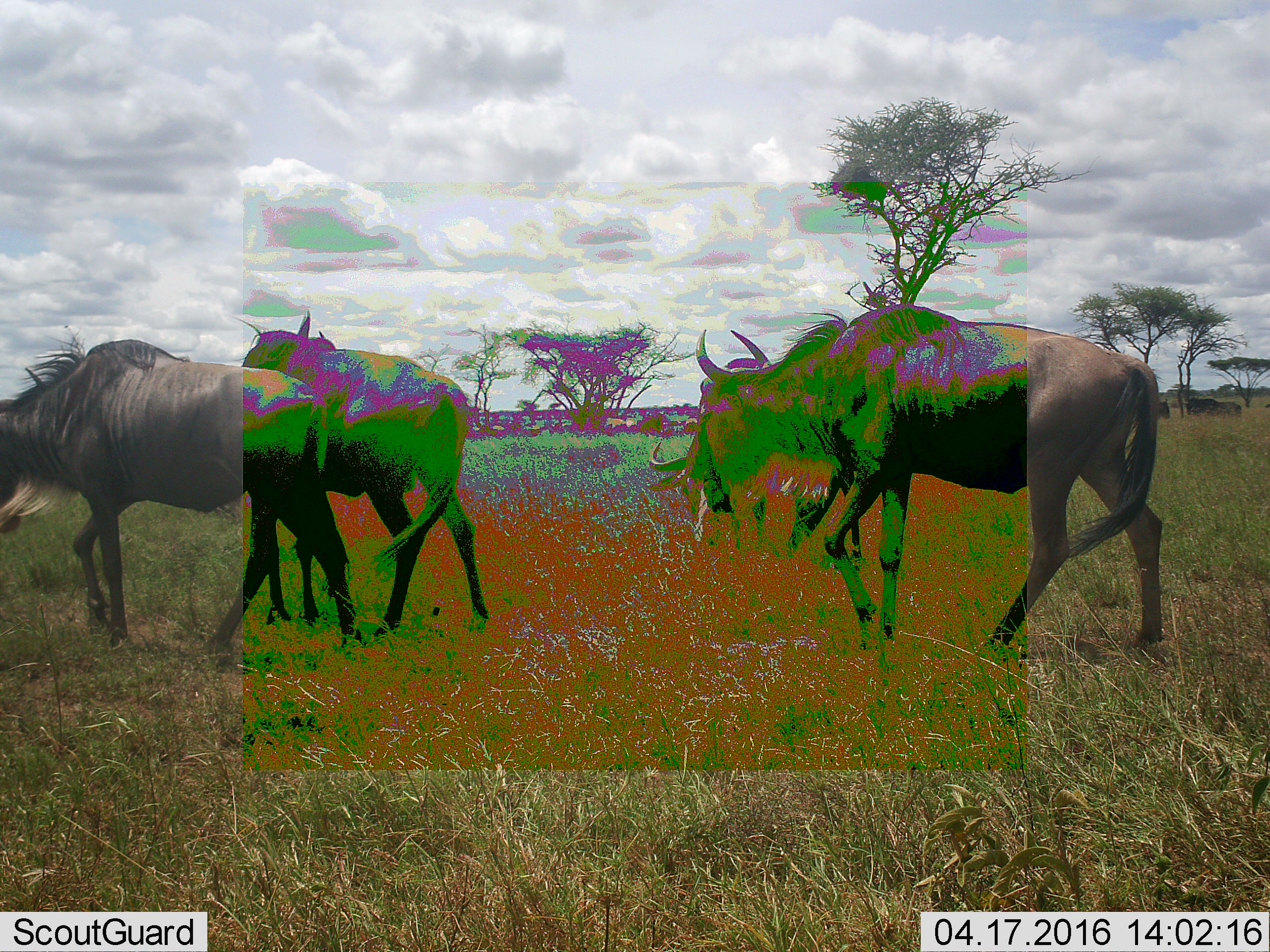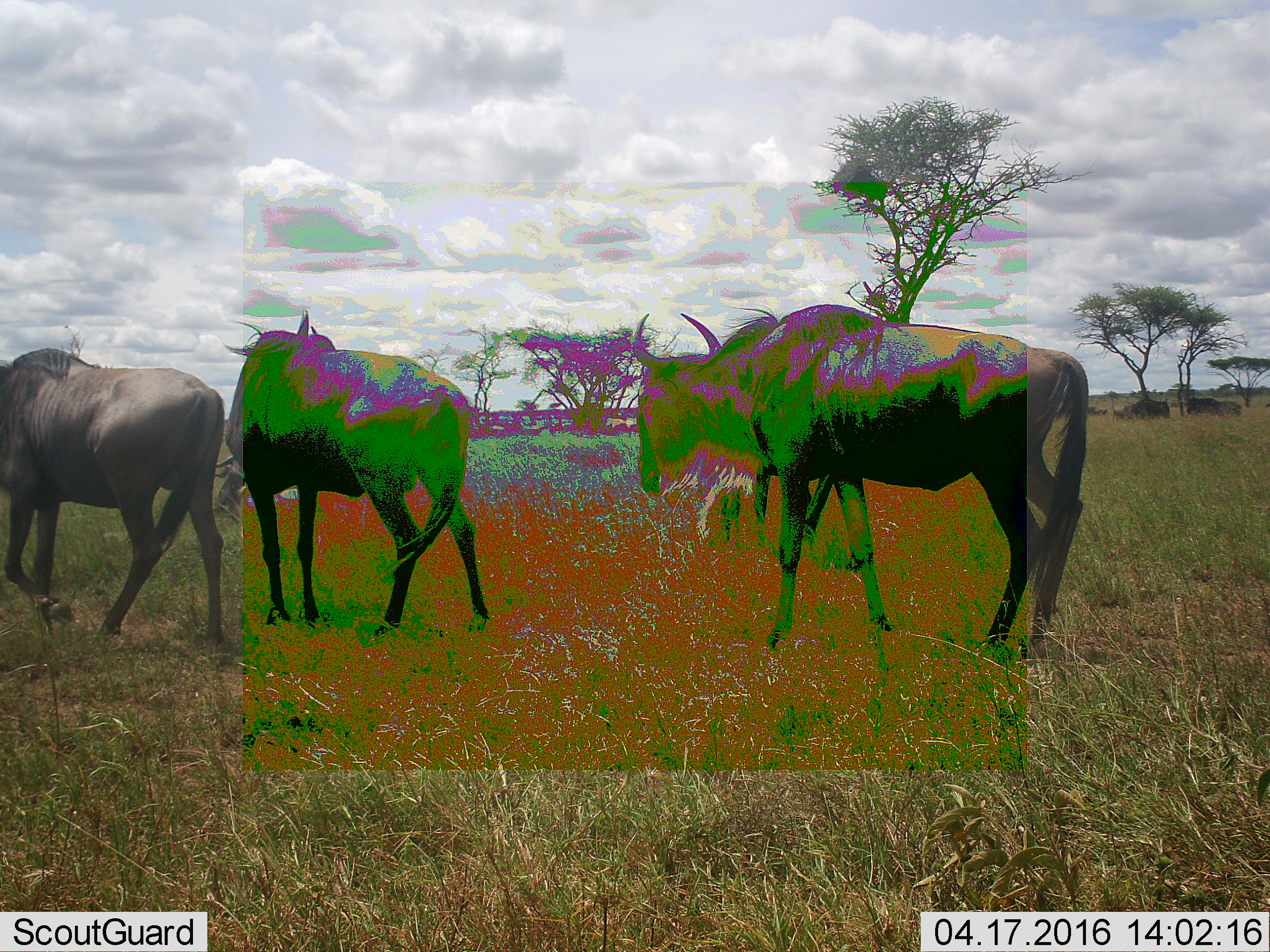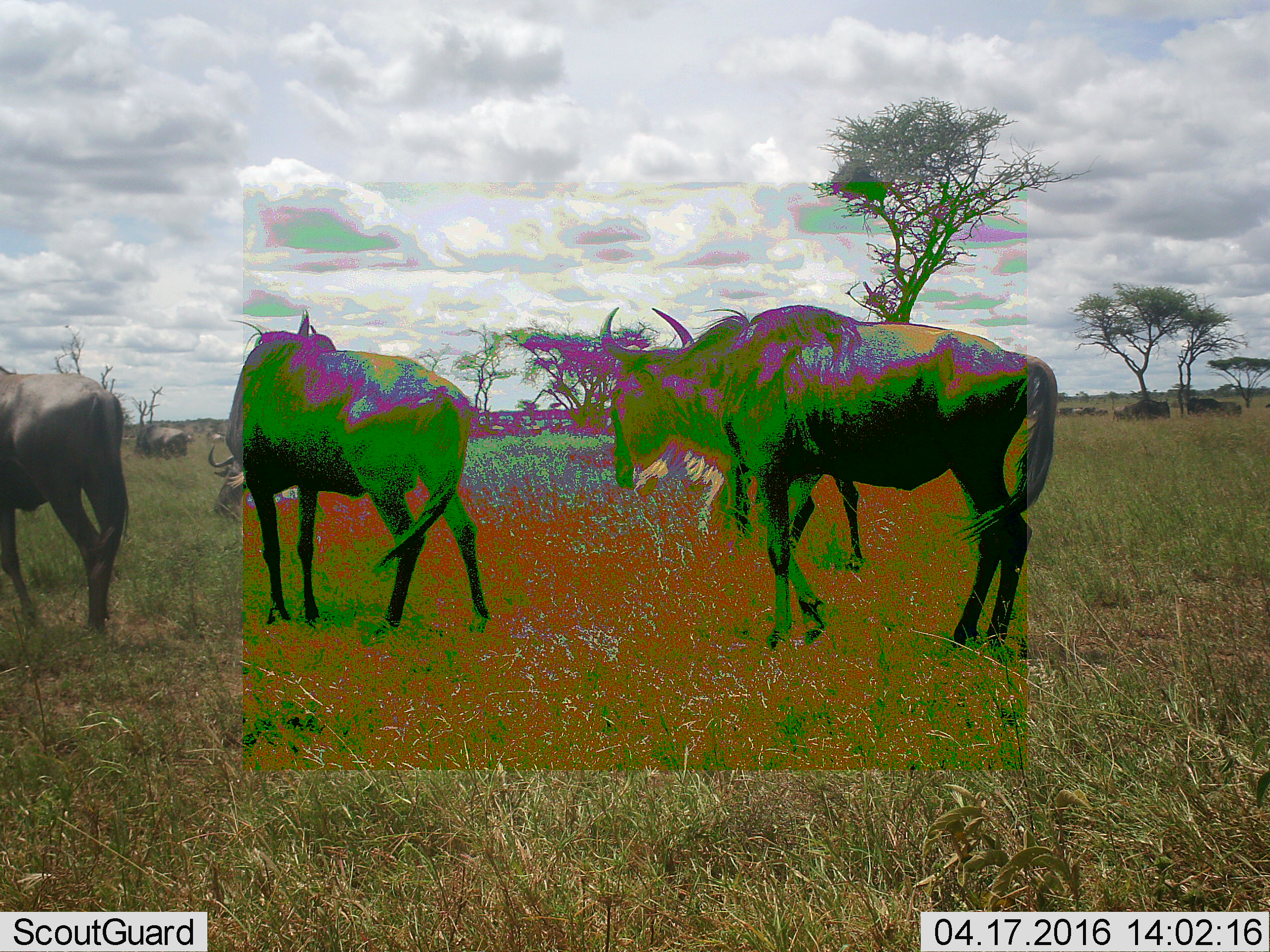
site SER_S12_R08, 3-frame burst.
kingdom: Animalia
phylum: Chordata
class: Mammalia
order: Artiodactyla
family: Bovidae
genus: Connochaetes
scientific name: Connochaetes taurinus taurinus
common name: blue wildebeest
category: wildebeestblue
Wildebeestblue (blue wildebeest) (Connochaetes taurinus taurinus), count 11-50. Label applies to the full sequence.